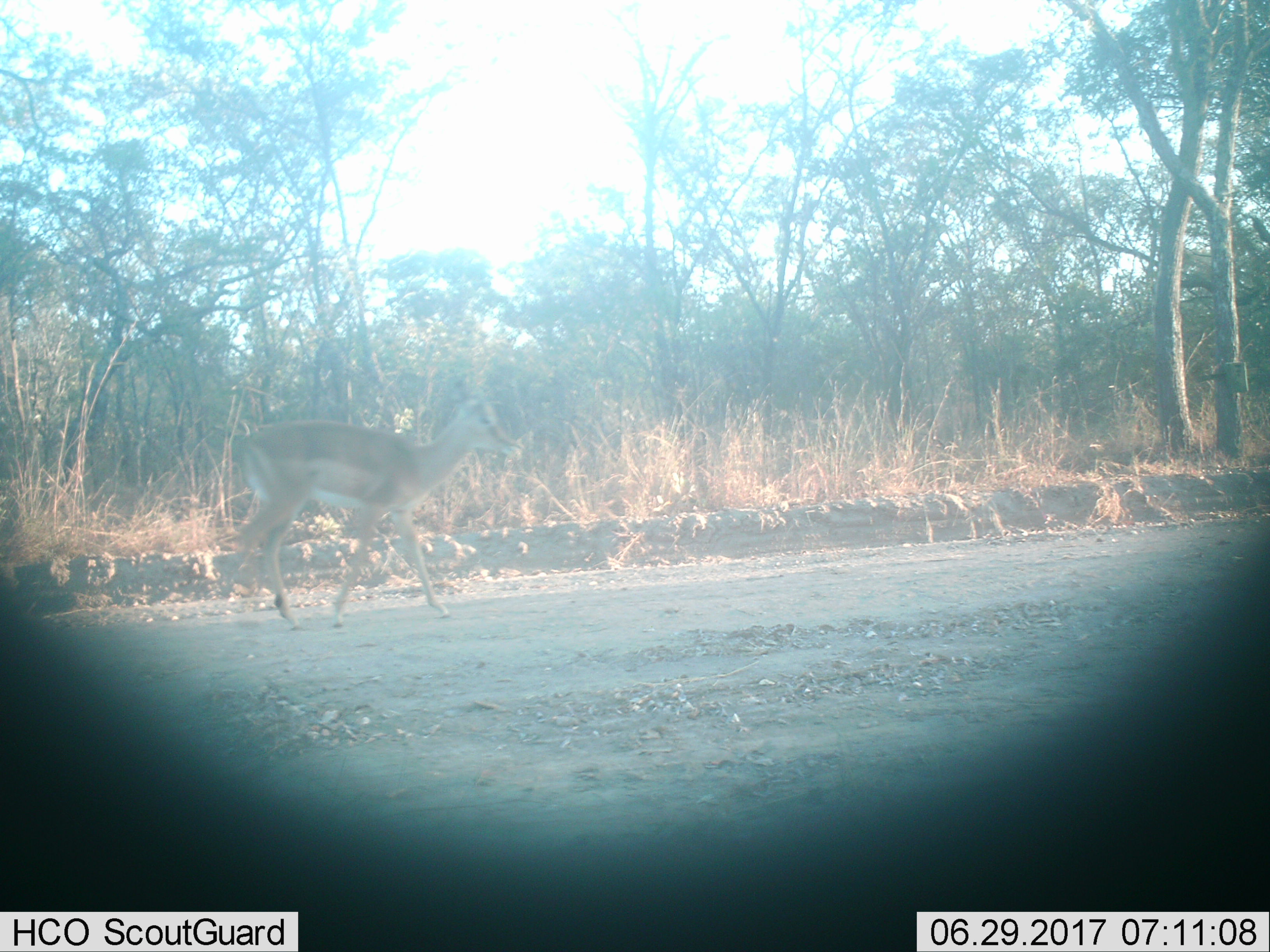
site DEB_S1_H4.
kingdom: Animalia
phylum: Chordata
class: Mammalia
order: Artiodactyla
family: Bovidae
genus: Aepyceros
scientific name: Aepyceros melampus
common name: impala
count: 1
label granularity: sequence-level